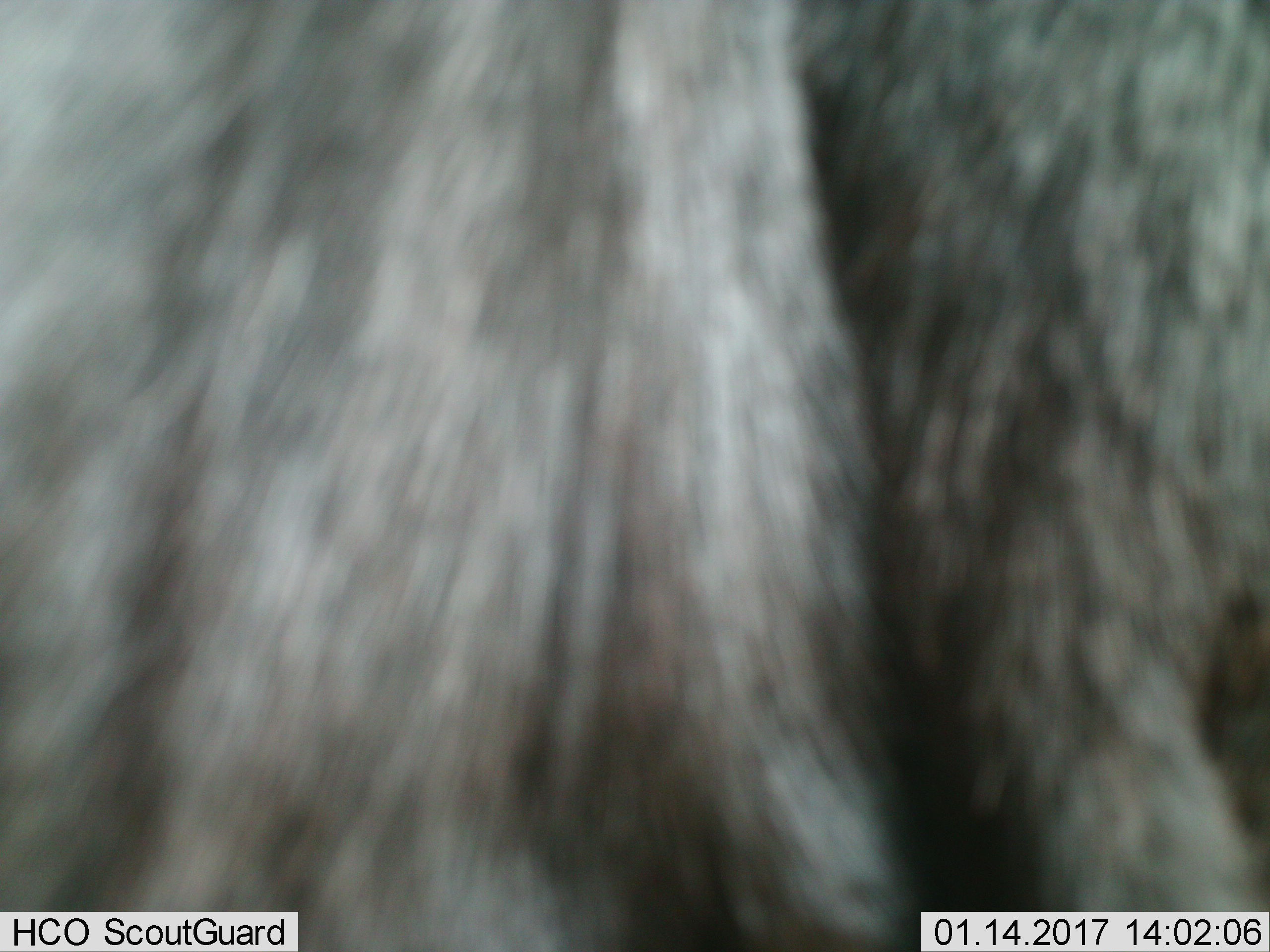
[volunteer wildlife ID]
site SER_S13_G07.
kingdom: Animalia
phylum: Chordata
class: Mammalia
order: Artiodactyla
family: Bovidae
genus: Connochaetes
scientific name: Connochaetes taurinus taurinus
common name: blue wildebeest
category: wildebeestblue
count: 1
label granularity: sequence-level